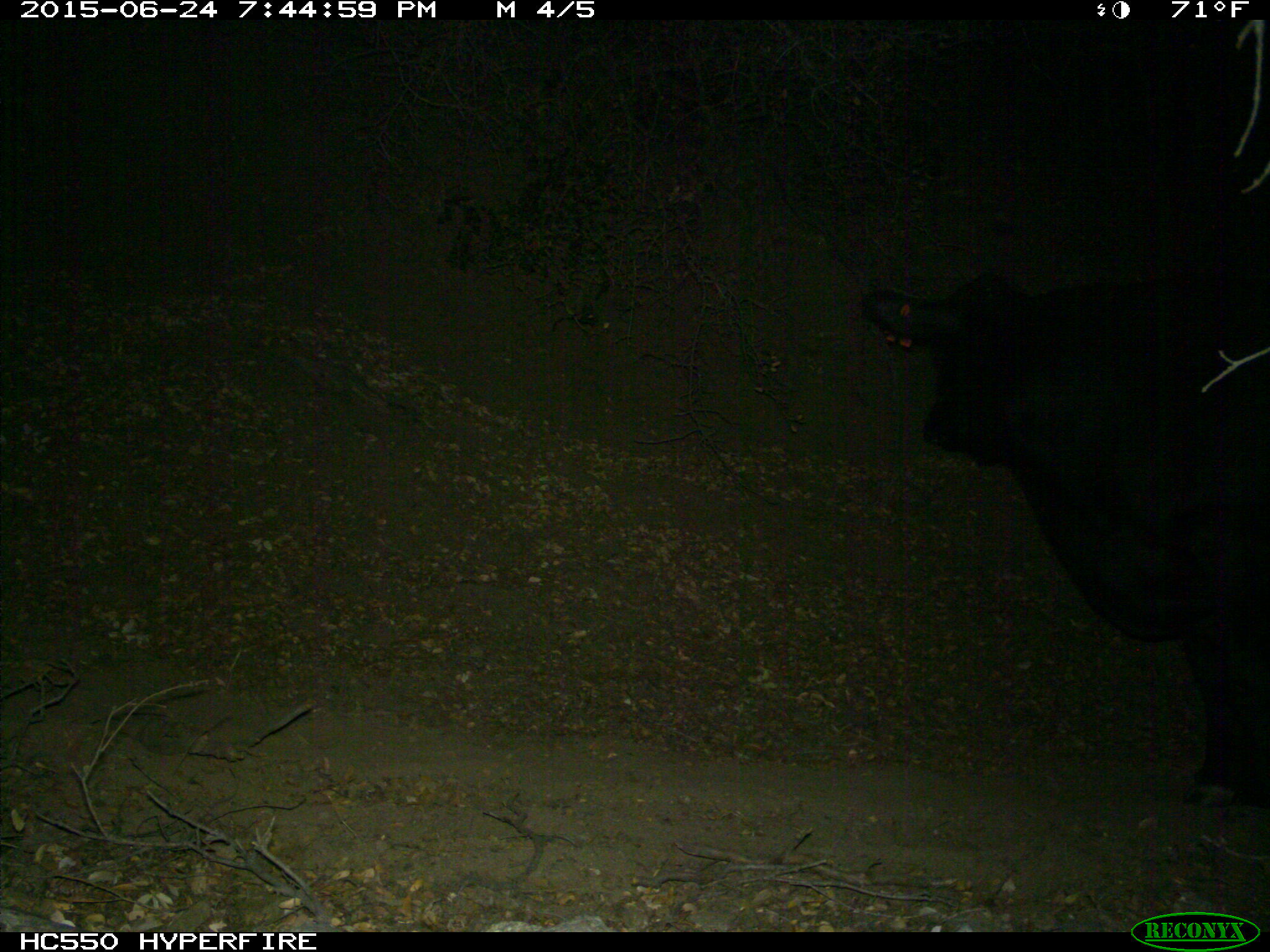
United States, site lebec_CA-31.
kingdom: Animalia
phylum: Chordata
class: Mammalia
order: Artiodactyla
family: Bovidae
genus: Bos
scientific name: Bos taurus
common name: domestic cow